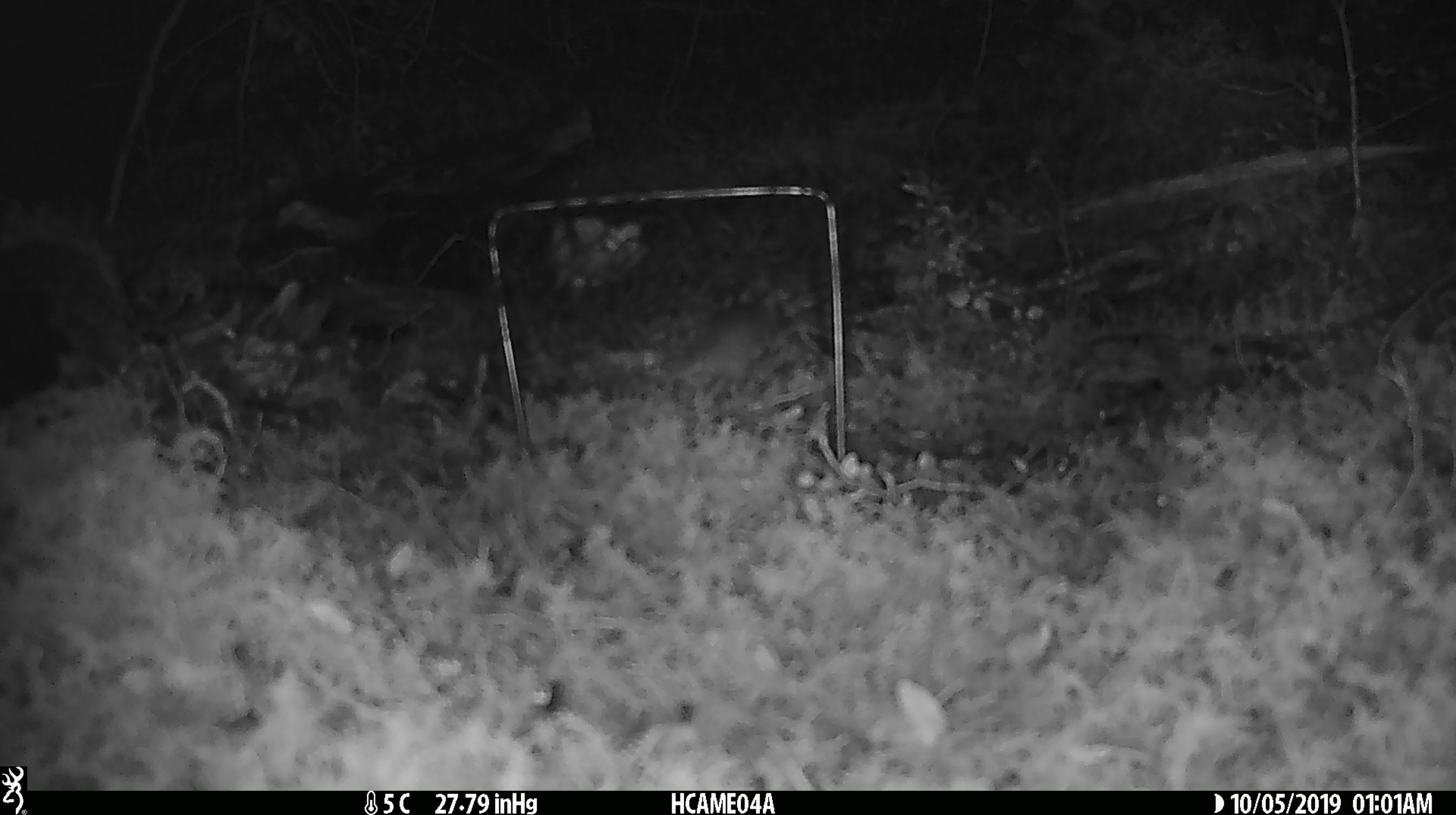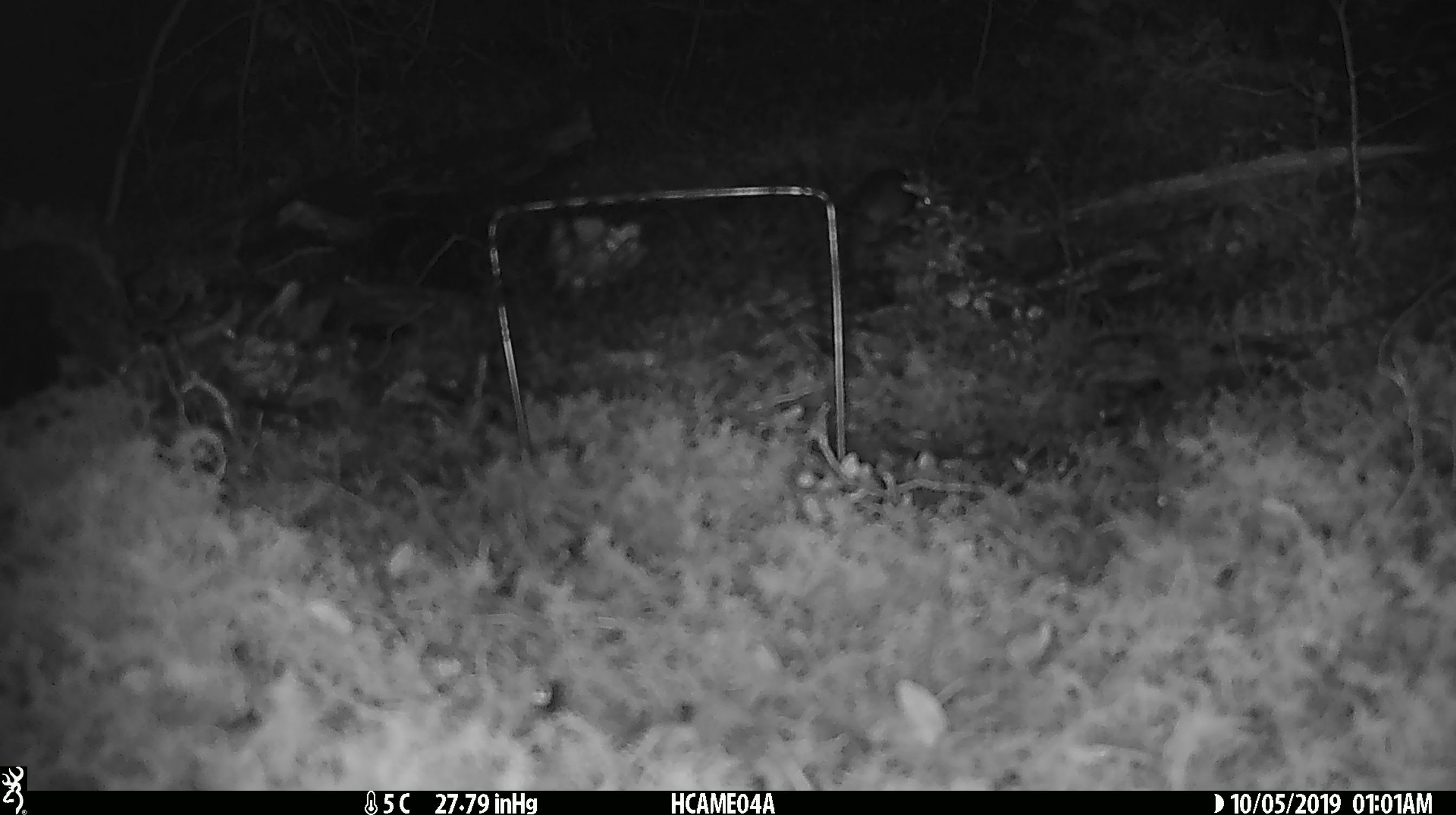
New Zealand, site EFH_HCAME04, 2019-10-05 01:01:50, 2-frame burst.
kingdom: Animalia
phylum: Chordata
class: Mammalia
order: Rodentia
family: Muridae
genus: Mus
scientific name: Mus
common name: mouse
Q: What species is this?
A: Mouse (Mus).